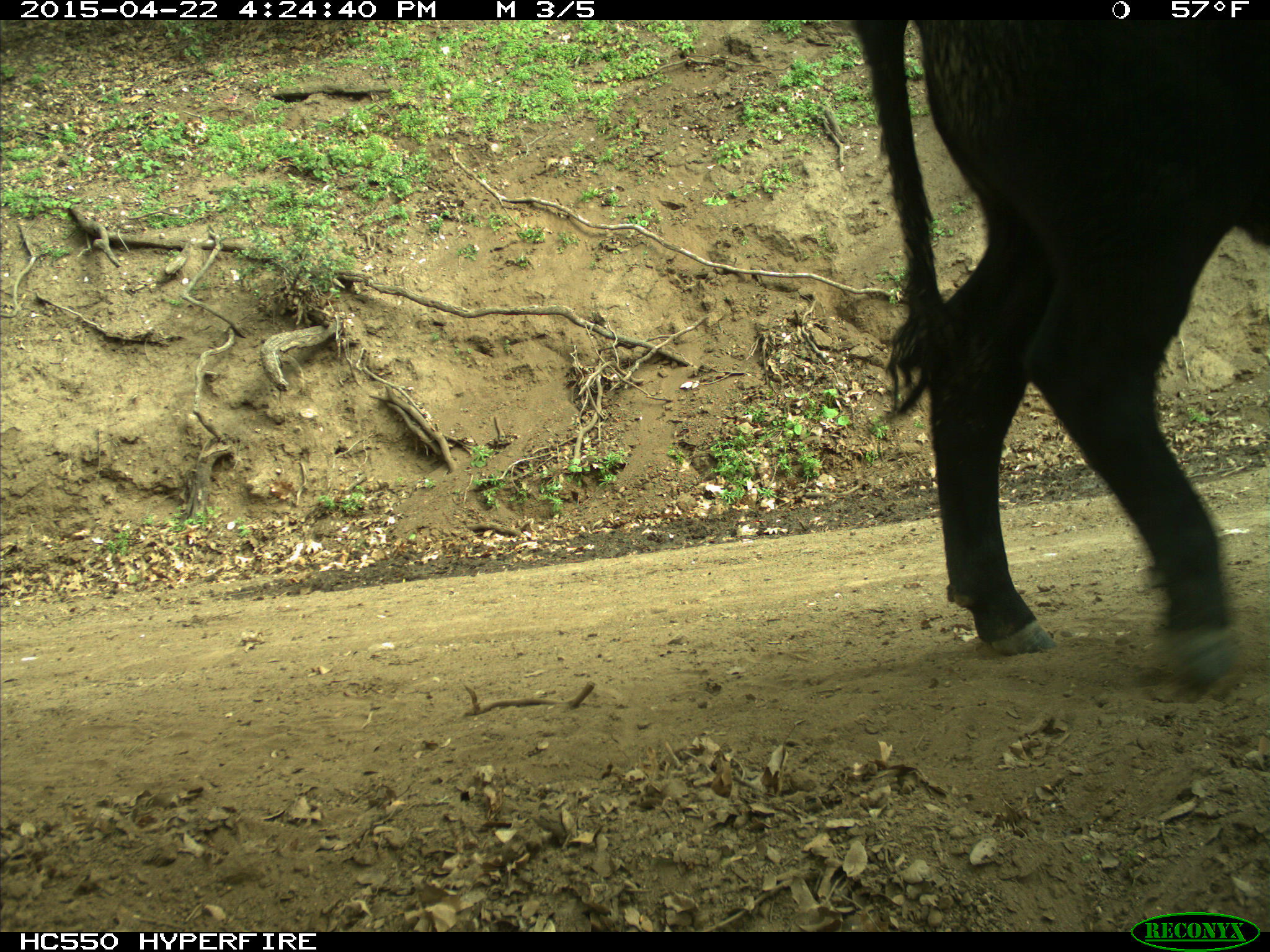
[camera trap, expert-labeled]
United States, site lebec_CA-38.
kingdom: Animalia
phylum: Chordata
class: Mammalia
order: Artiodactyla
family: Bovidae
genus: Bos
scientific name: Bos taurus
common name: domestic cow